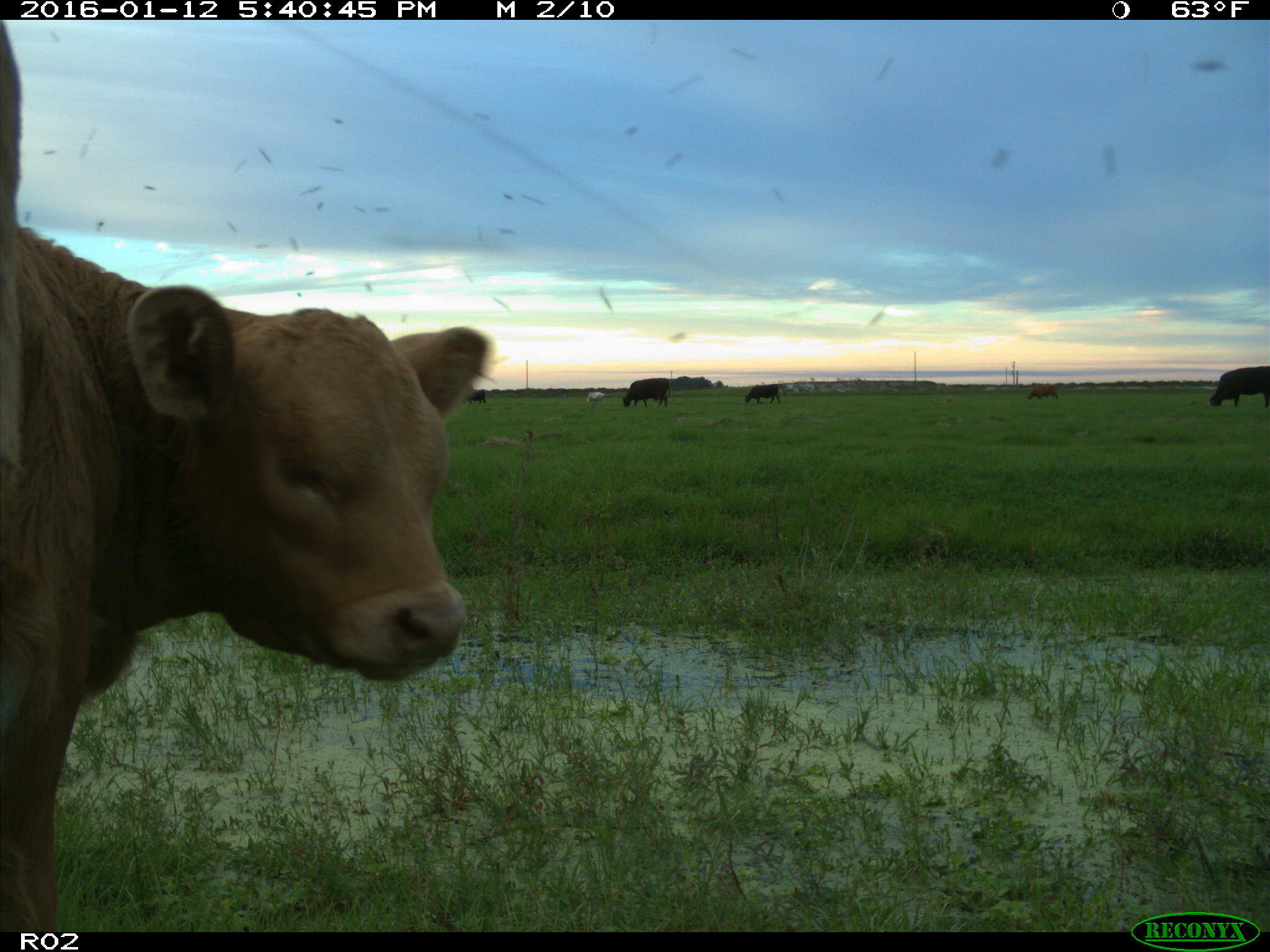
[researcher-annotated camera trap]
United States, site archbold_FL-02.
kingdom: Animalia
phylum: Chordata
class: Mammalia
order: Artiodactyla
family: Bovidae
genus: Bos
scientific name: Bos taurus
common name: domestic cow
Bos taurus (domestic cow).